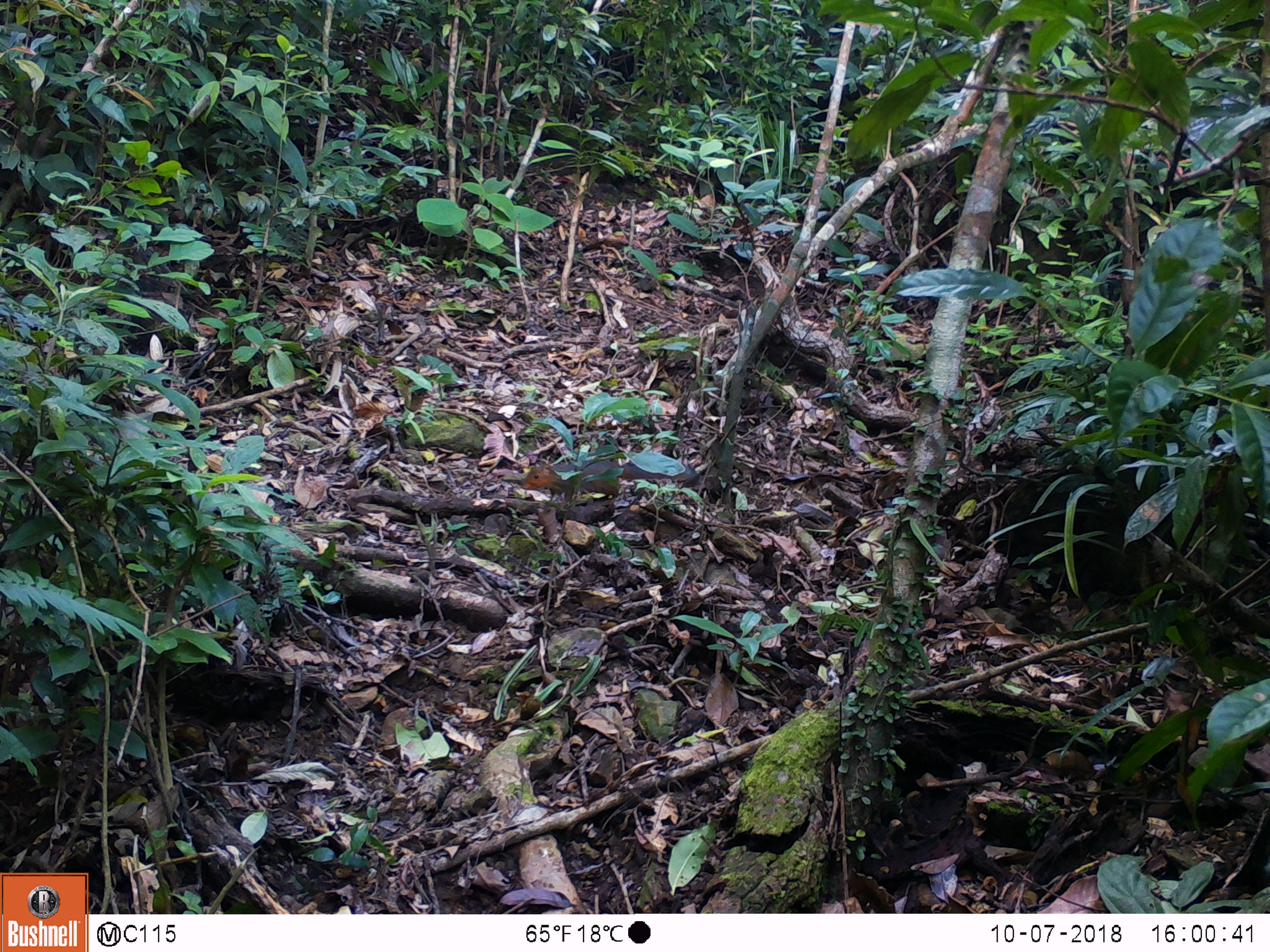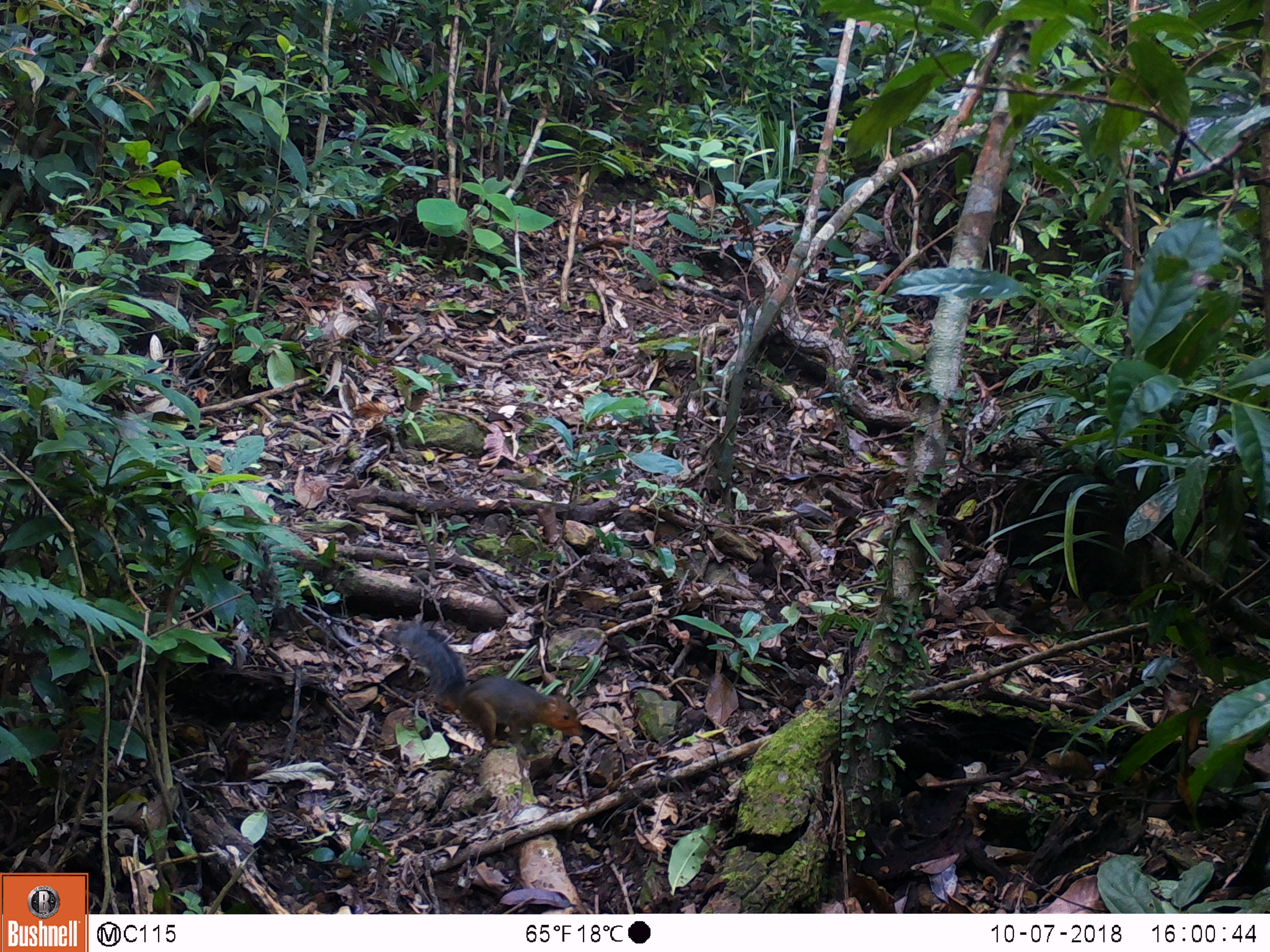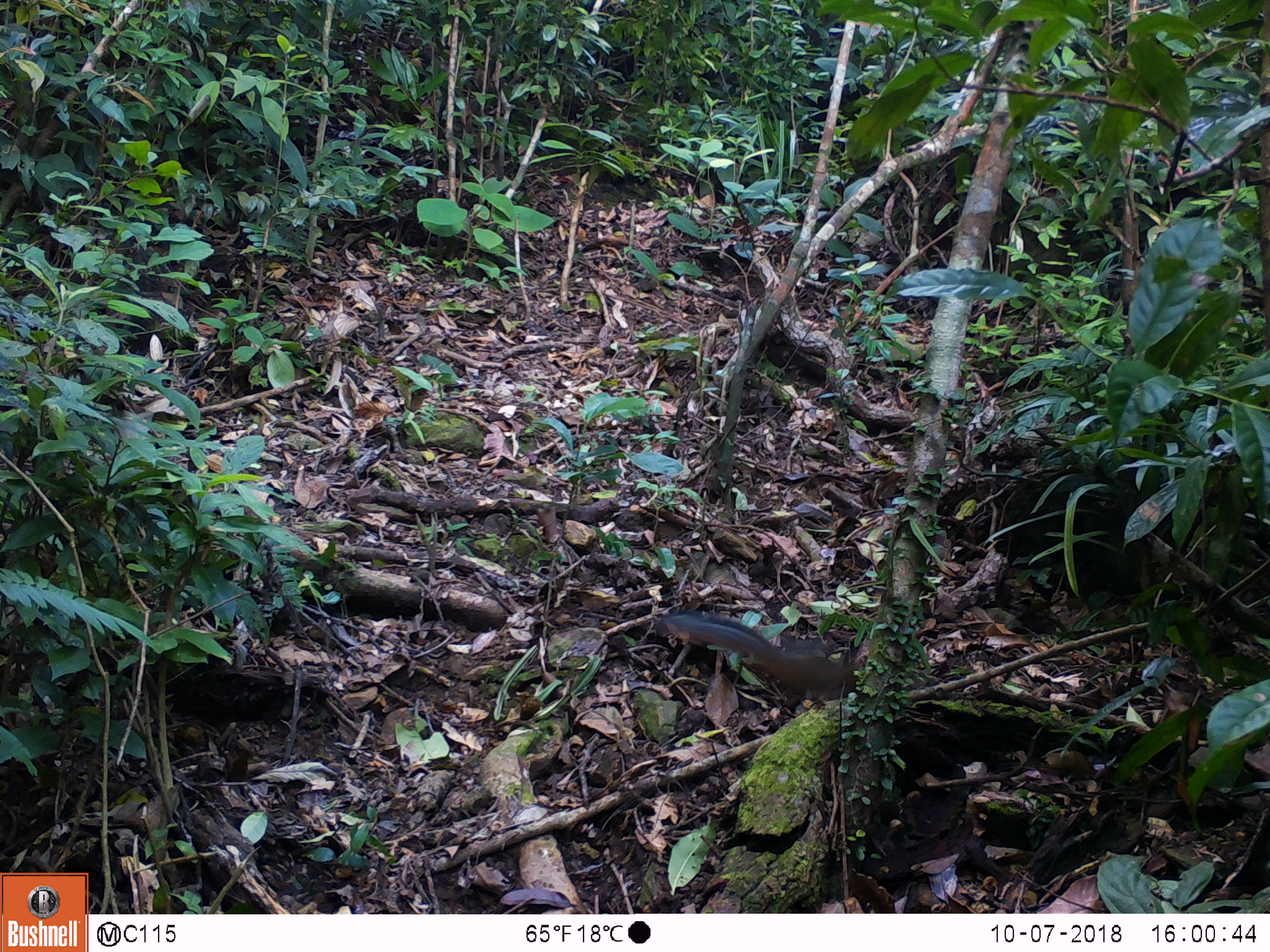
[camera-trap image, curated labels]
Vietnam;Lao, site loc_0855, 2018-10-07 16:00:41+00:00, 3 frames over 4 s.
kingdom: Animalia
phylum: Chordata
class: Mammalia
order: Rodentia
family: Sciuridae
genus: Dremomys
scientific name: Dremomys rufigenis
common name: red-cheeked squirrel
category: red cheeked squirrel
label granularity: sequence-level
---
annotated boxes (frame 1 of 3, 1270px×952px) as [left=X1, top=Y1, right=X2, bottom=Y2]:
red cheeked squirrel: [left=520, top=456, right=701, bottom=501]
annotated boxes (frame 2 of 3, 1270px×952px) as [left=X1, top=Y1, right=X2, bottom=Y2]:
red cheeked squirrel: [left=388, top=621, right=585, bottom=750]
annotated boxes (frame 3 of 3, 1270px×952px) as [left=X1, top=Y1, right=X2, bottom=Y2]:
red cheeked squirrel: [left=664, top=609, right=848, bottom=702]